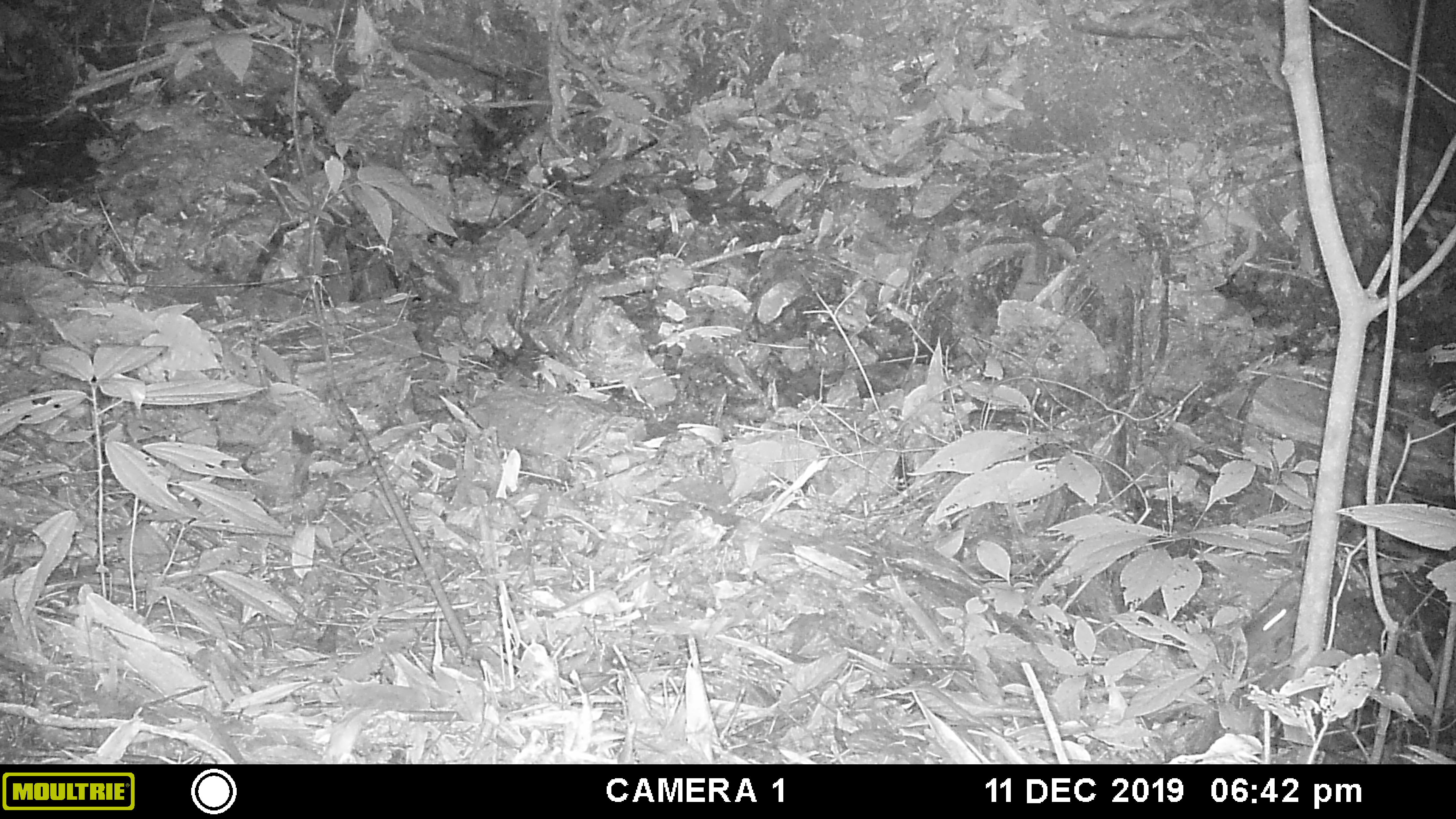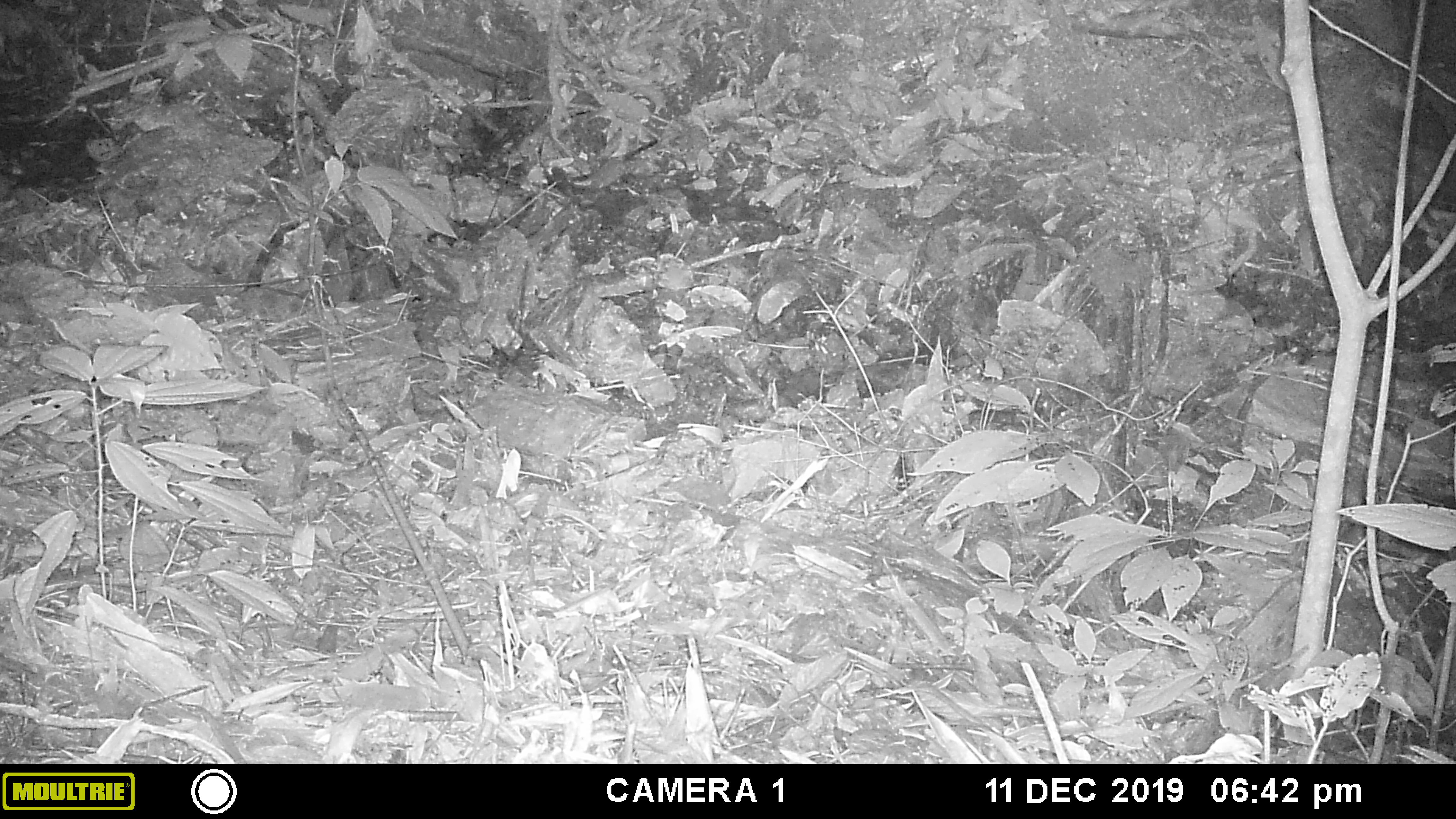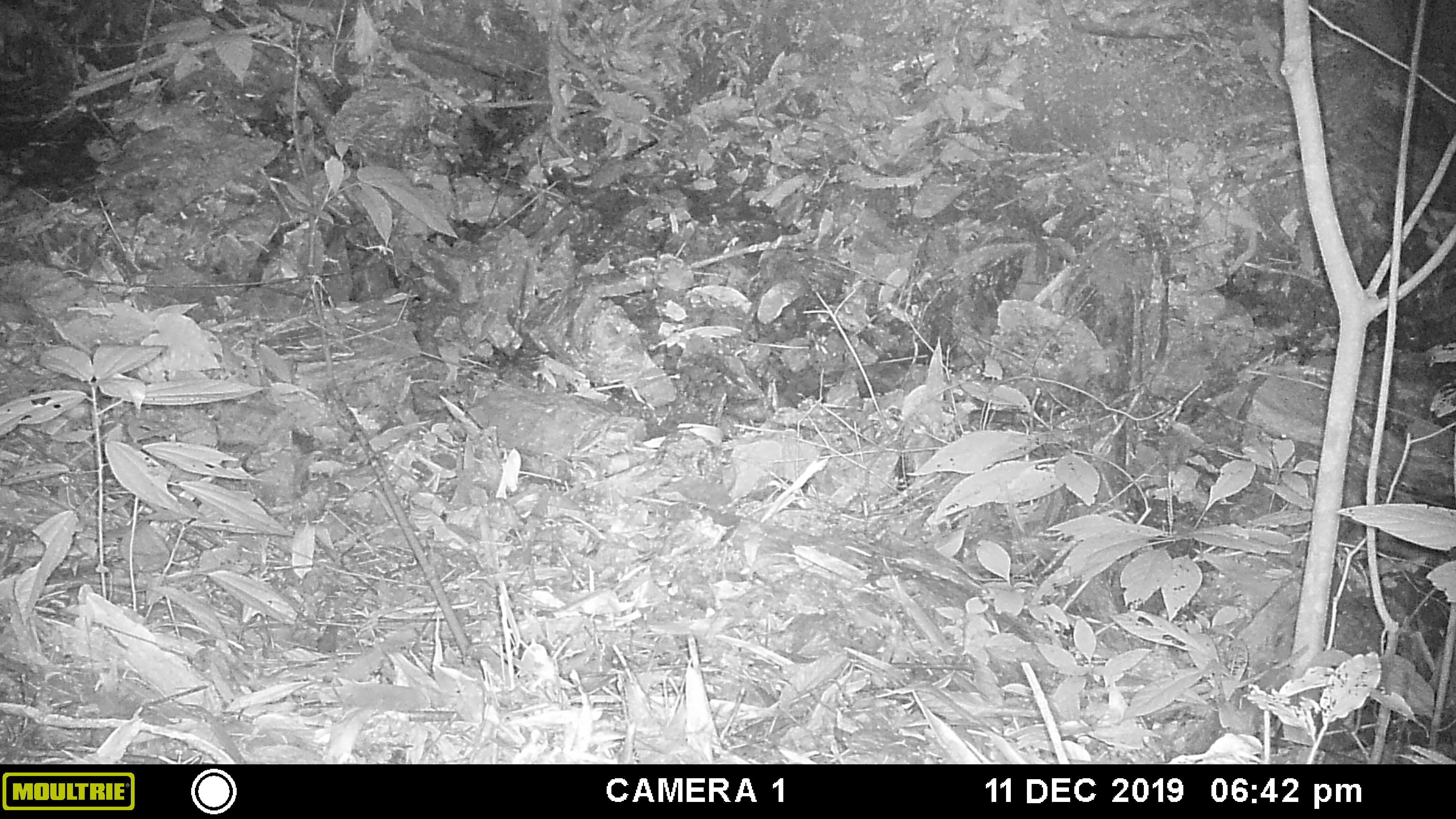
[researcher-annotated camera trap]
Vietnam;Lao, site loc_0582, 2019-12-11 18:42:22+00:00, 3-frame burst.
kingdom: Animalia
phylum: Chordata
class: Mammalia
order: Rodentia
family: Muridae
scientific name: Muridae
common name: old-world mice and rats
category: unidentified murid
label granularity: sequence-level